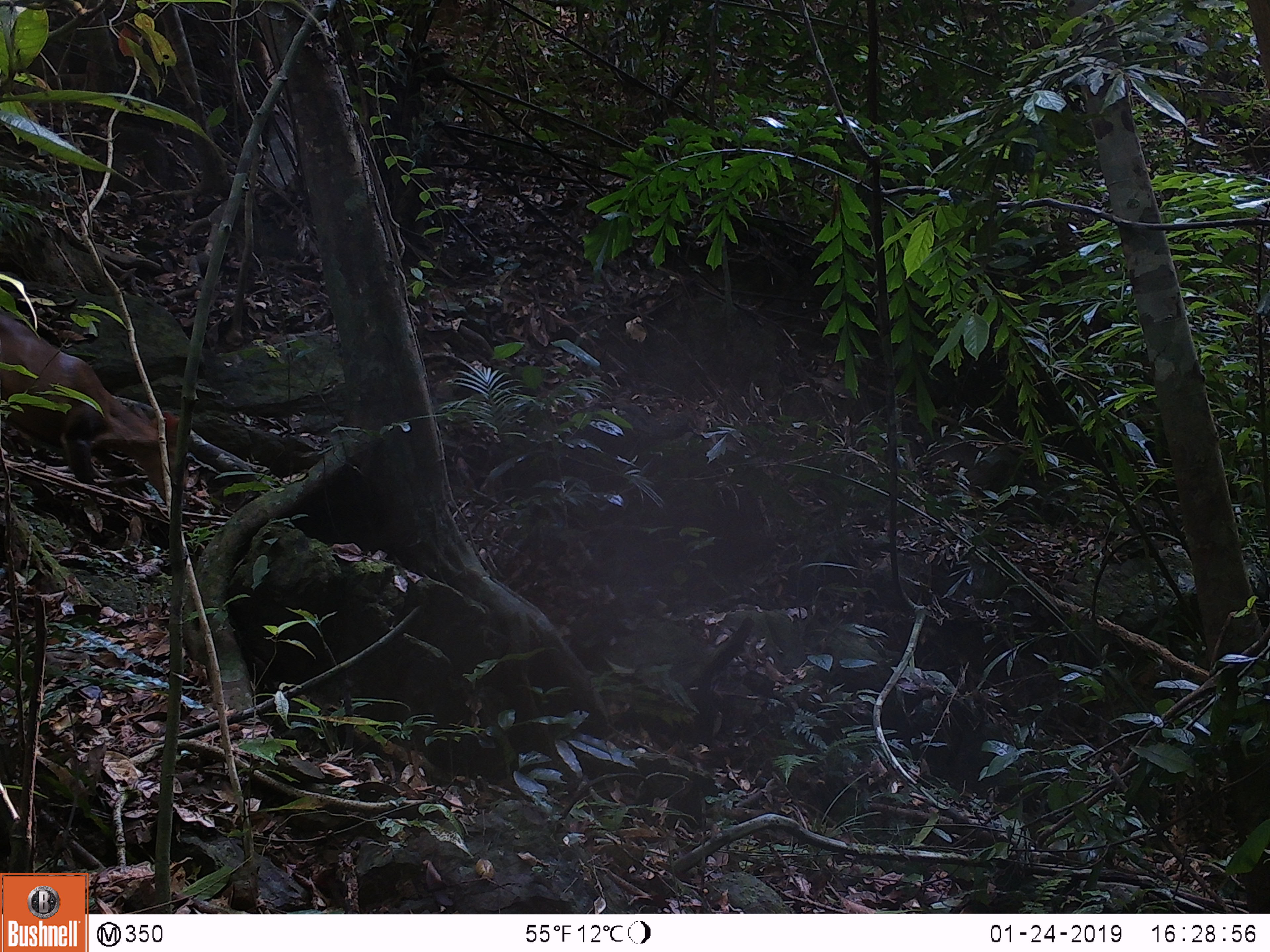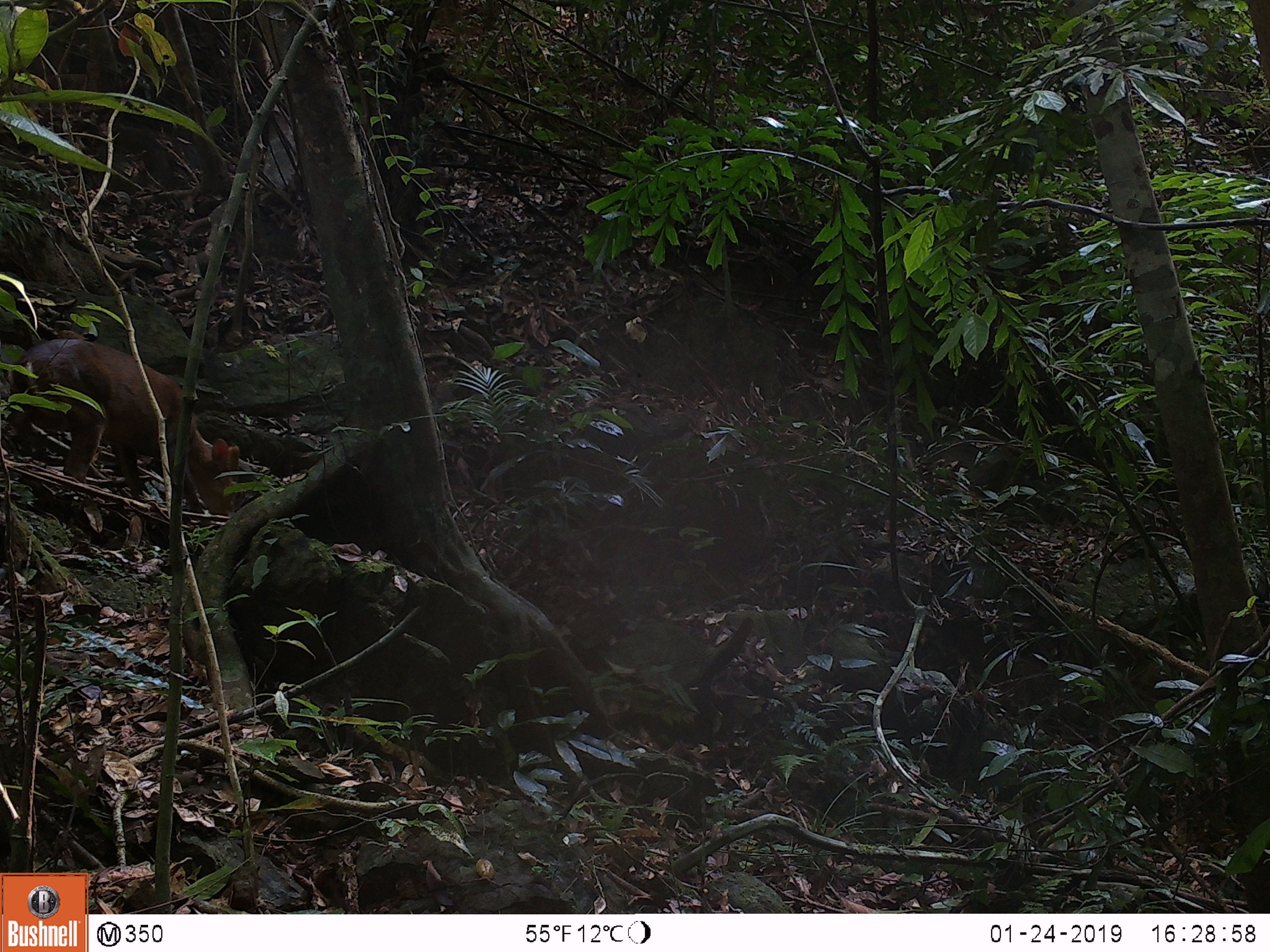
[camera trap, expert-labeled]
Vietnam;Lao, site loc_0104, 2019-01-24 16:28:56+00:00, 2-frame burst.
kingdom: Animalia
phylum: Chordata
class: Mammalia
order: Artiodactyla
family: Cervidae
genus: Muntiacus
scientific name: Muntiacus rooseveltorum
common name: roosevelt's muntjac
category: roosevelts muntjac group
Roosevelts muntjac group (roosevelt's muntjac) (Muntiacus rooseveltorum). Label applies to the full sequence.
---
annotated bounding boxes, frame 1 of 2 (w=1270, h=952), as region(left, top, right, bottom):
roosevelts muntjac group: region(0, 312, 188, 503)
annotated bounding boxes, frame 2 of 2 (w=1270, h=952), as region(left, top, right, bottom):
roosevelts muntjac group: region(8, 337, 240, 515)